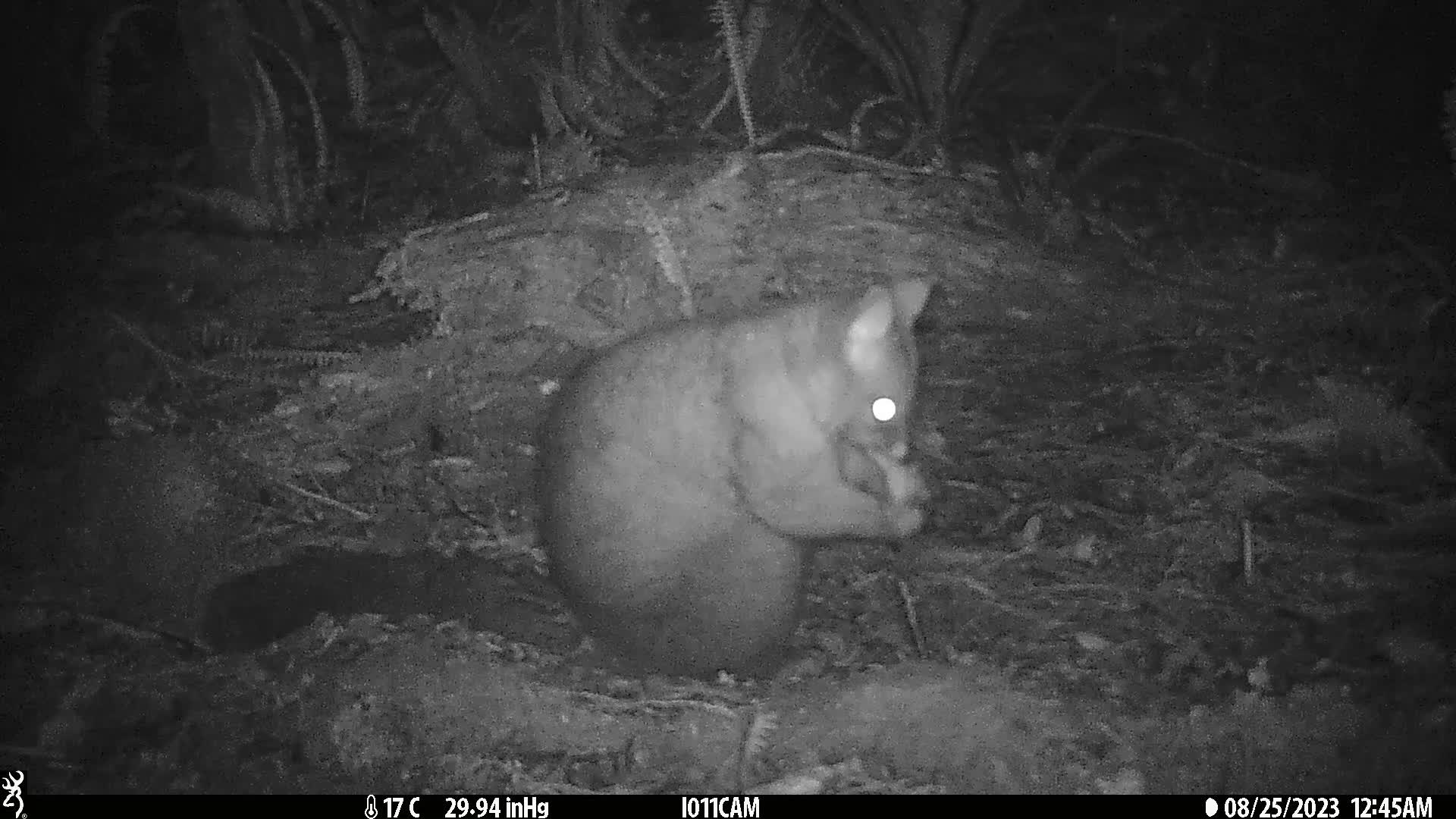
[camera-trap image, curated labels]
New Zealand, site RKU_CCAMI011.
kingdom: Animalia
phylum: Chordata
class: Mammalia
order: Diprotodontia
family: Phalangeridae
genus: Trichosurus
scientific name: Trichosurus vulpecula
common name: common brushtail possum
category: possum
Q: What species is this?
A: Possum (common brushtail possum) (Trichosurus vulpecula).